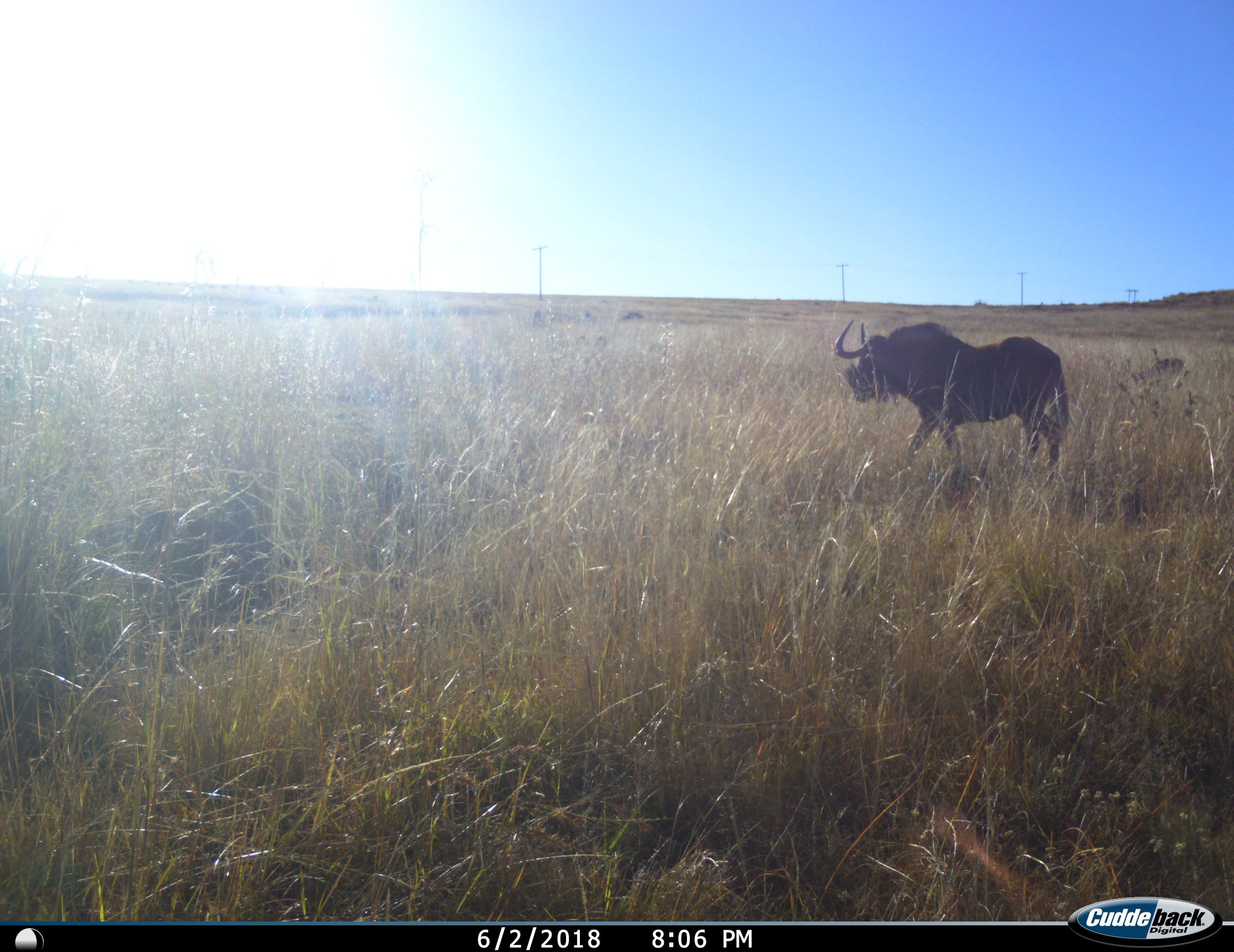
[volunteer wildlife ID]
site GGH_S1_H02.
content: unidentified animal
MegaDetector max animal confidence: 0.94